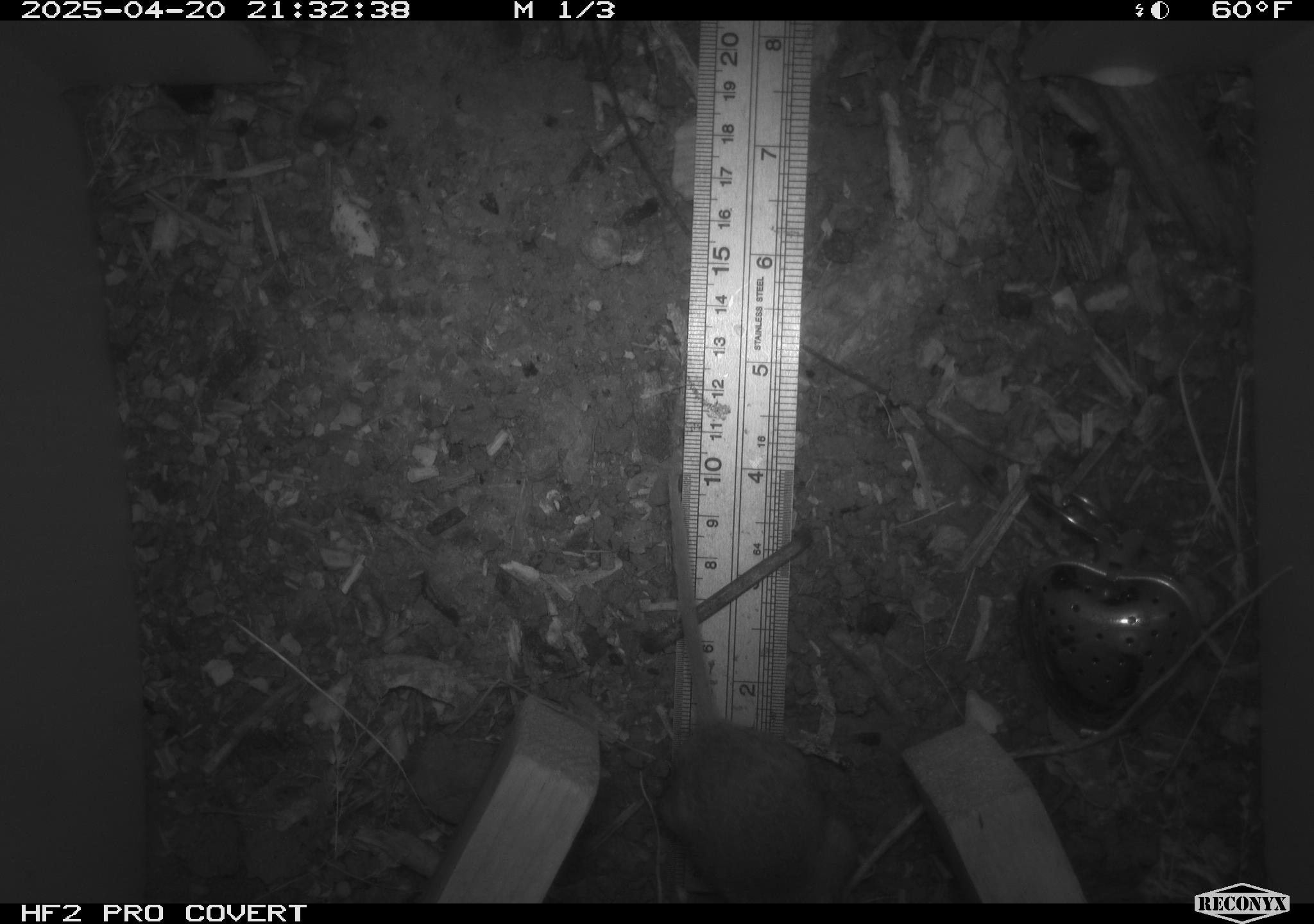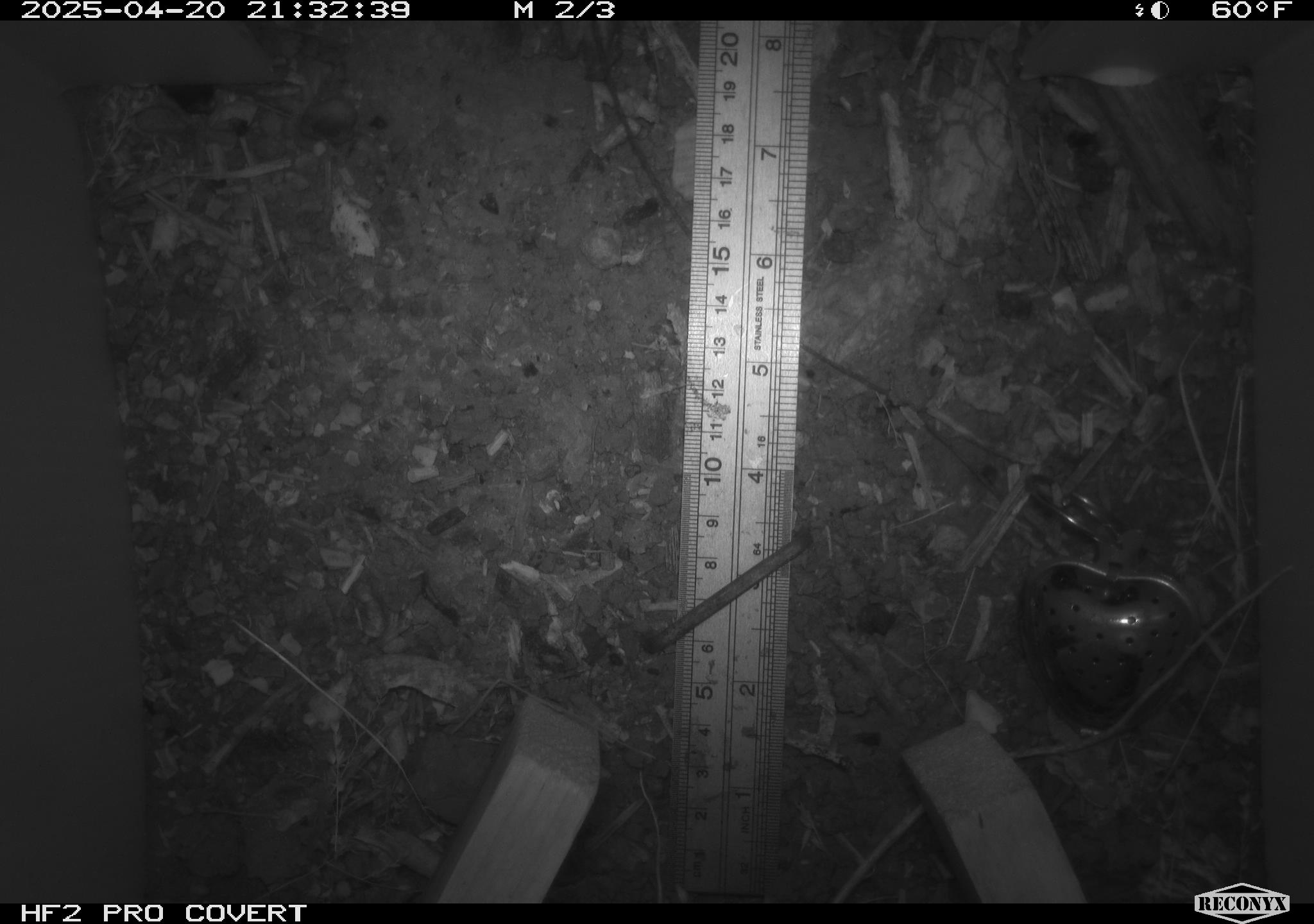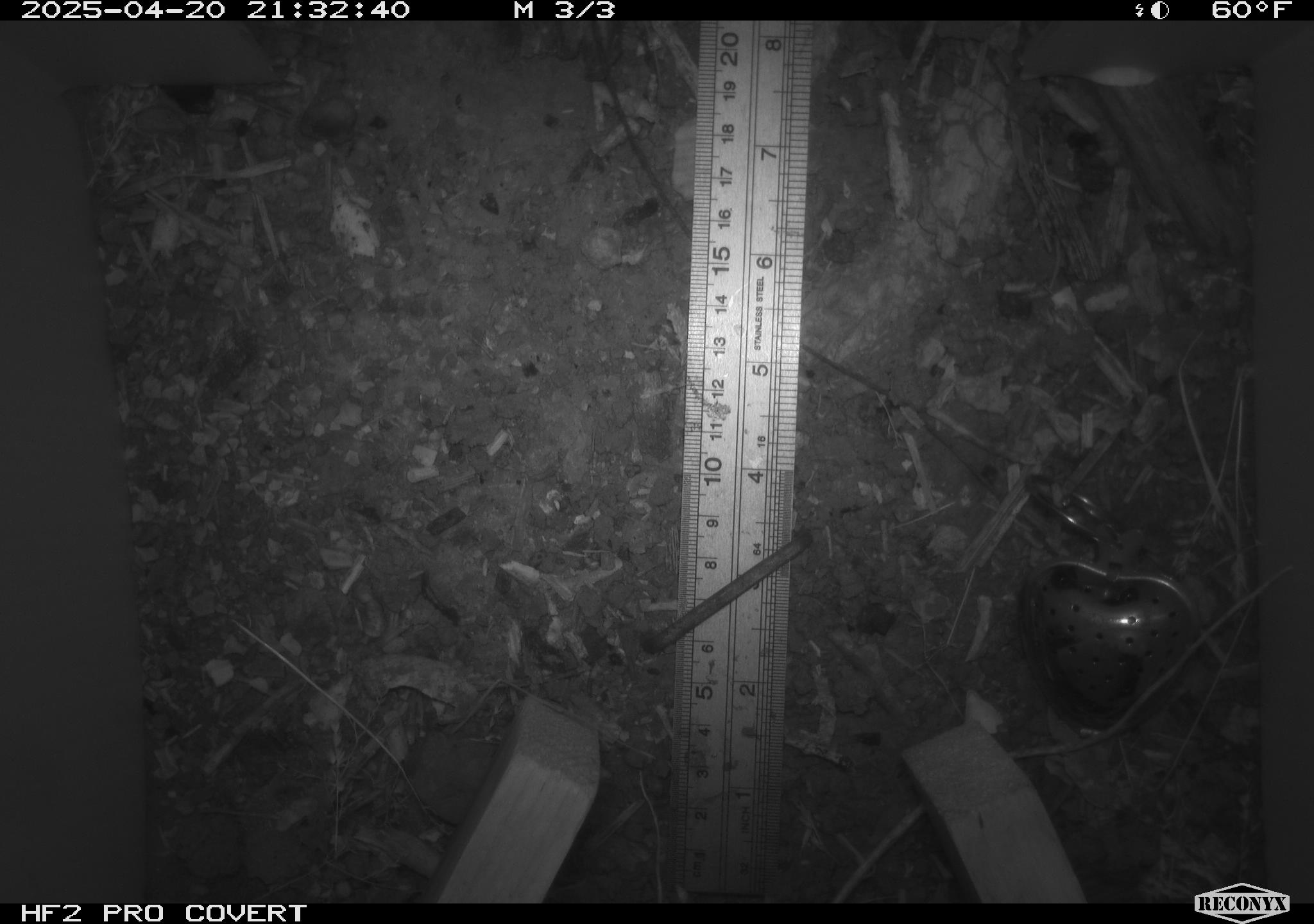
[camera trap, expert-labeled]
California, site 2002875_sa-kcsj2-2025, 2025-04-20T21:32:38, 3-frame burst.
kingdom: Animalia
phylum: Chordata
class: Mammalia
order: Rodentia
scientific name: Rodentia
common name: rodent